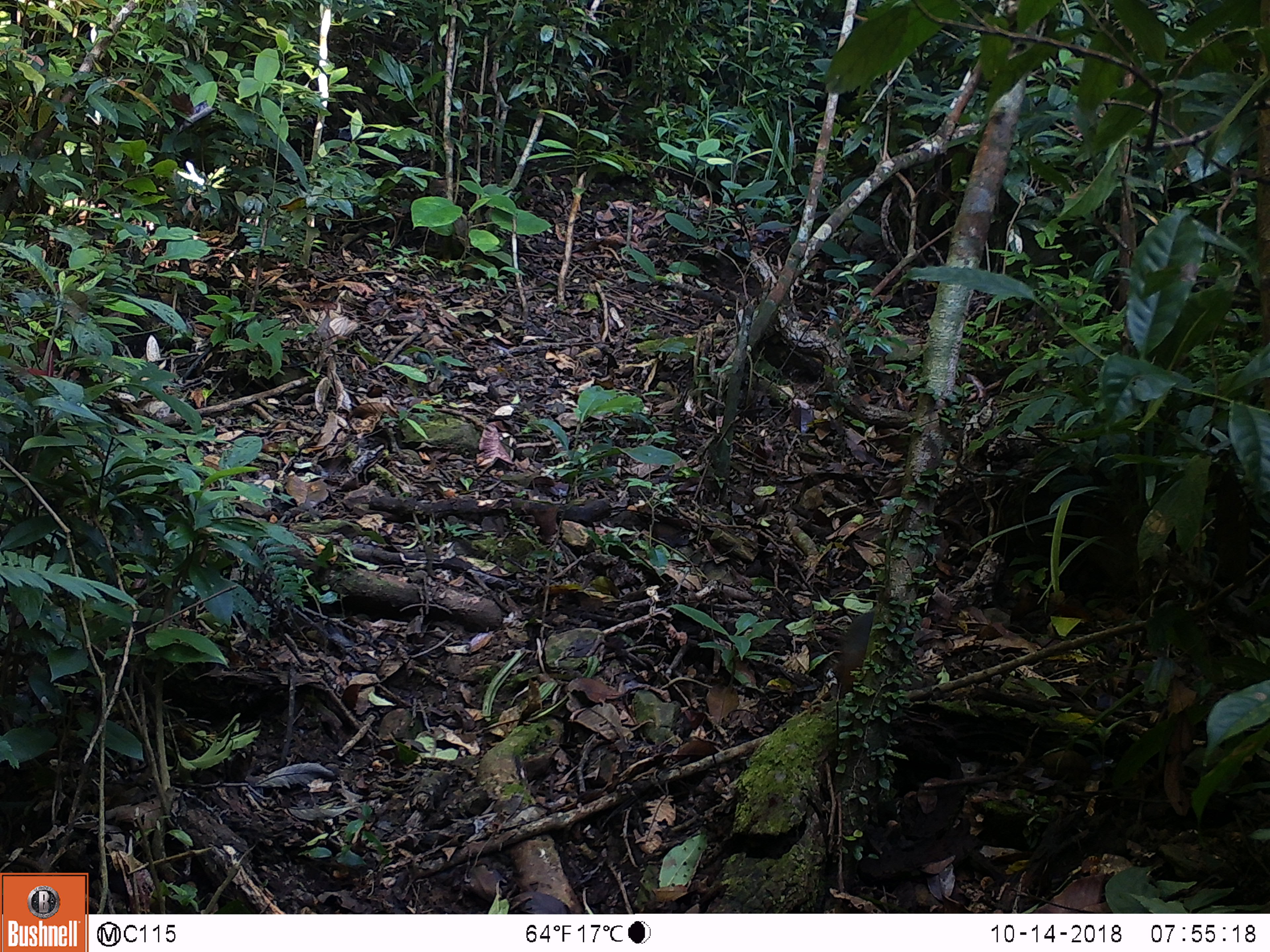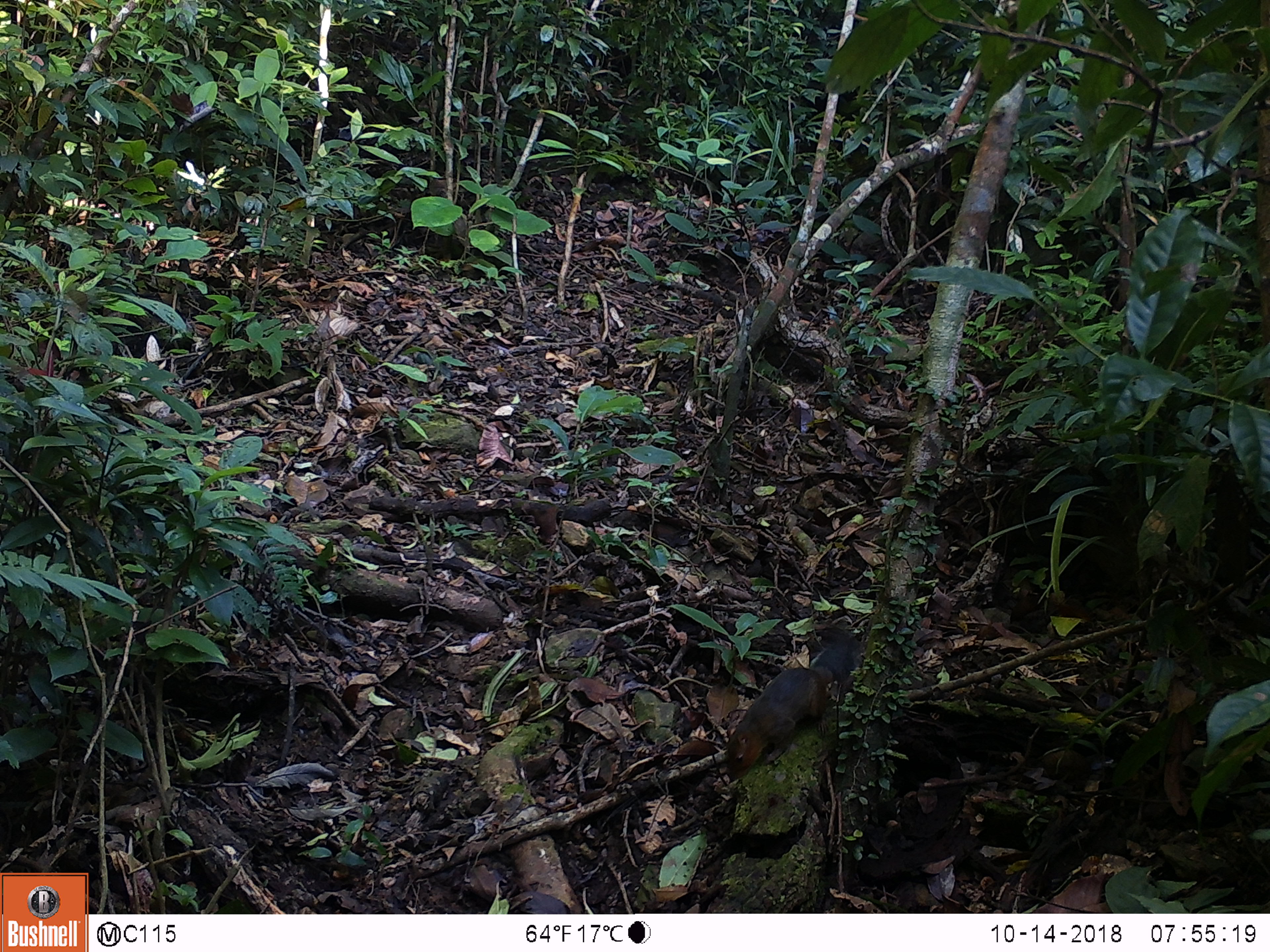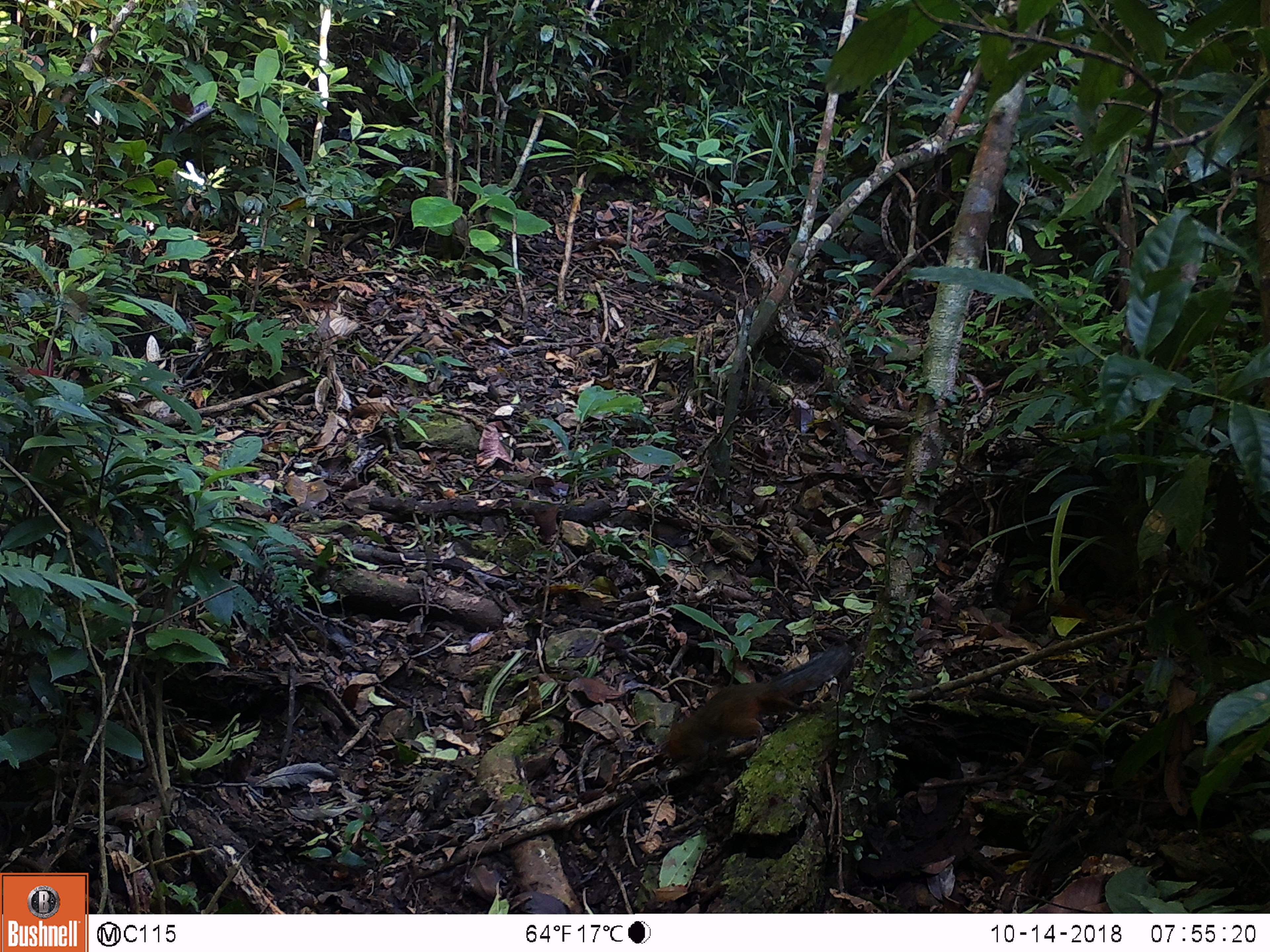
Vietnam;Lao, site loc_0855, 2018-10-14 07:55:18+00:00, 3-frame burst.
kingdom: Animalia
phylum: Chordata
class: Mammalia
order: Rodentia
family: Sciuridae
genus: Dremomys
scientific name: Dremomys rufigenis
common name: red-cheeked squirrel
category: red cheeked squirrel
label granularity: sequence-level